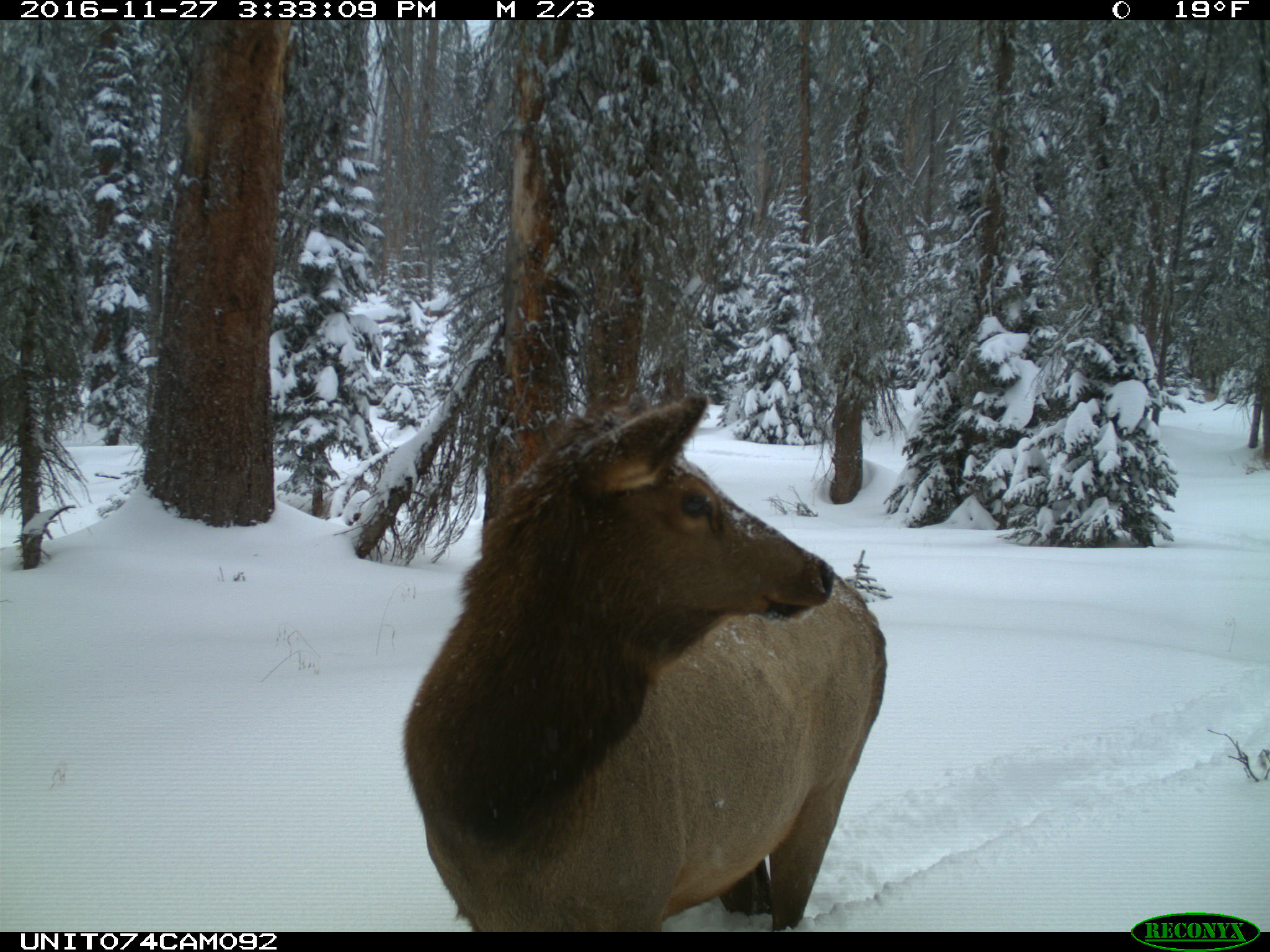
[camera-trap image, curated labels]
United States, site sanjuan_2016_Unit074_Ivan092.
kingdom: Animalia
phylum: Chordata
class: Mammalia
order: Artiodactyla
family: Cervidae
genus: Cervus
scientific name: Cervus elaphus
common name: red deer